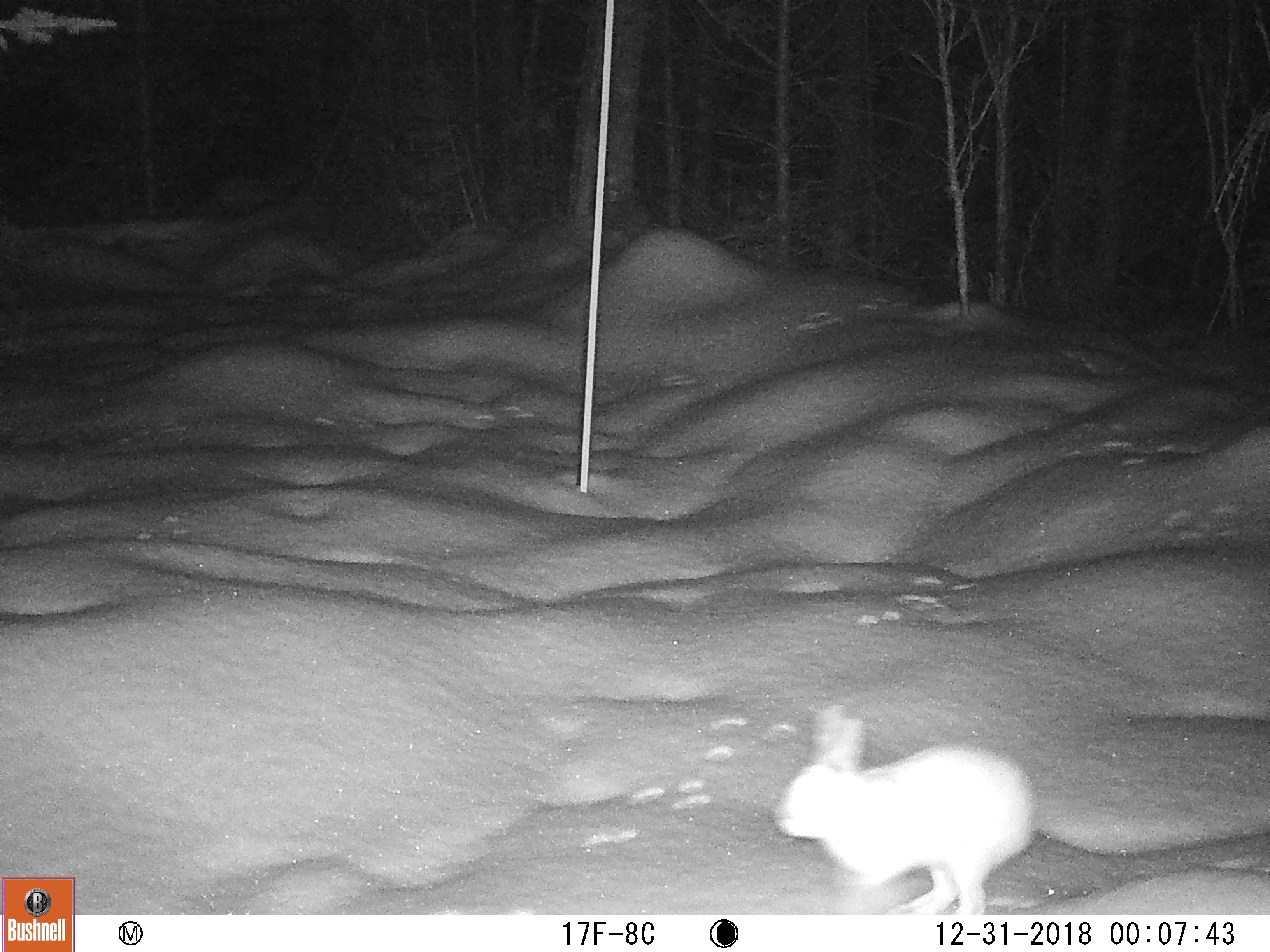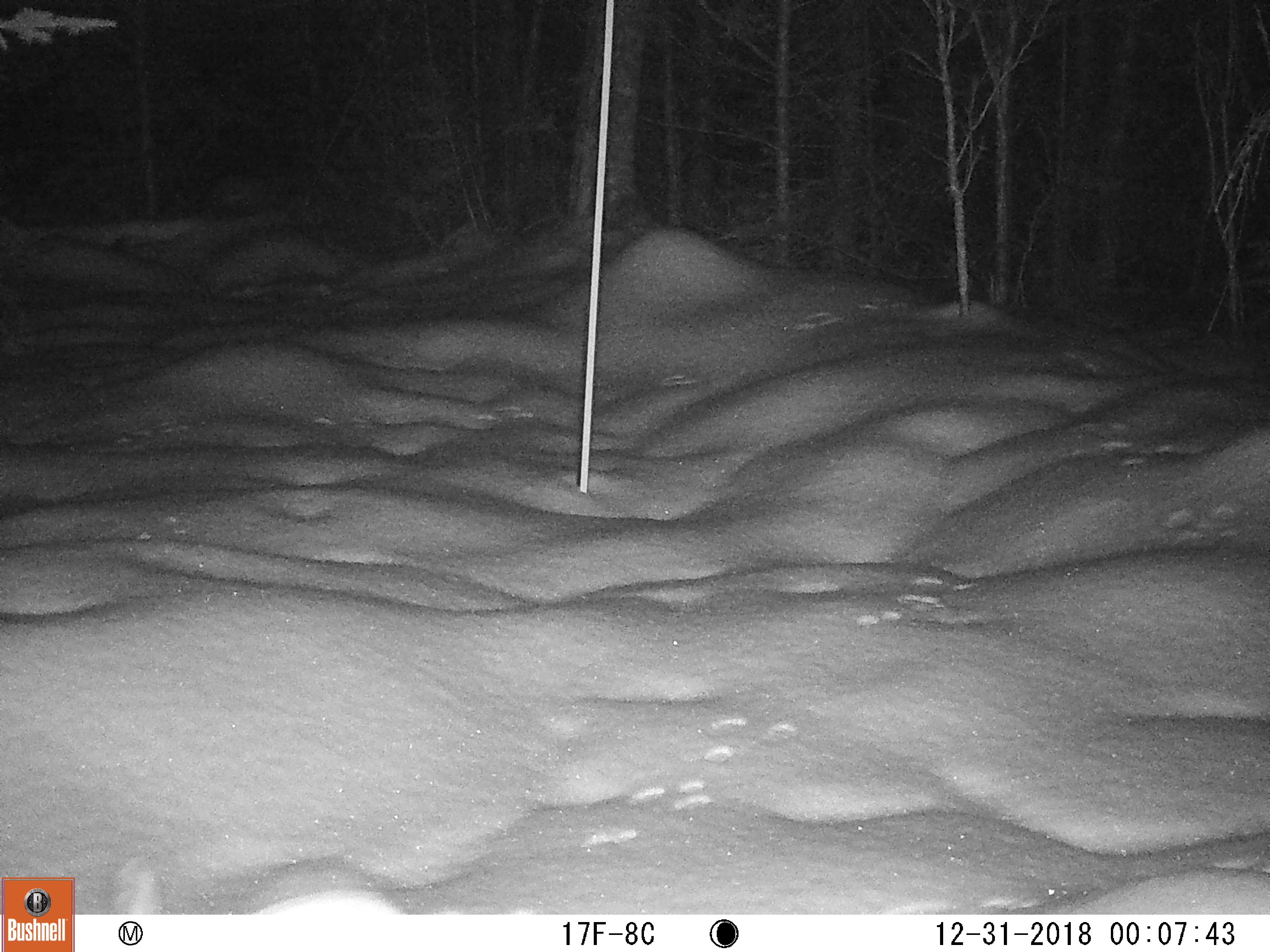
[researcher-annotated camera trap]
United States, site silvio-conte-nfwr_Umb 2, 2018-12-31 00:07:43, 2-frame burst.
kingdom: Animalia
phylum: Chordata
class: Mammalia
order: Lagomorpha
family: Leporidae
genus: Lepus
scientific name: Lepus americanus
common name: snowshoe hare